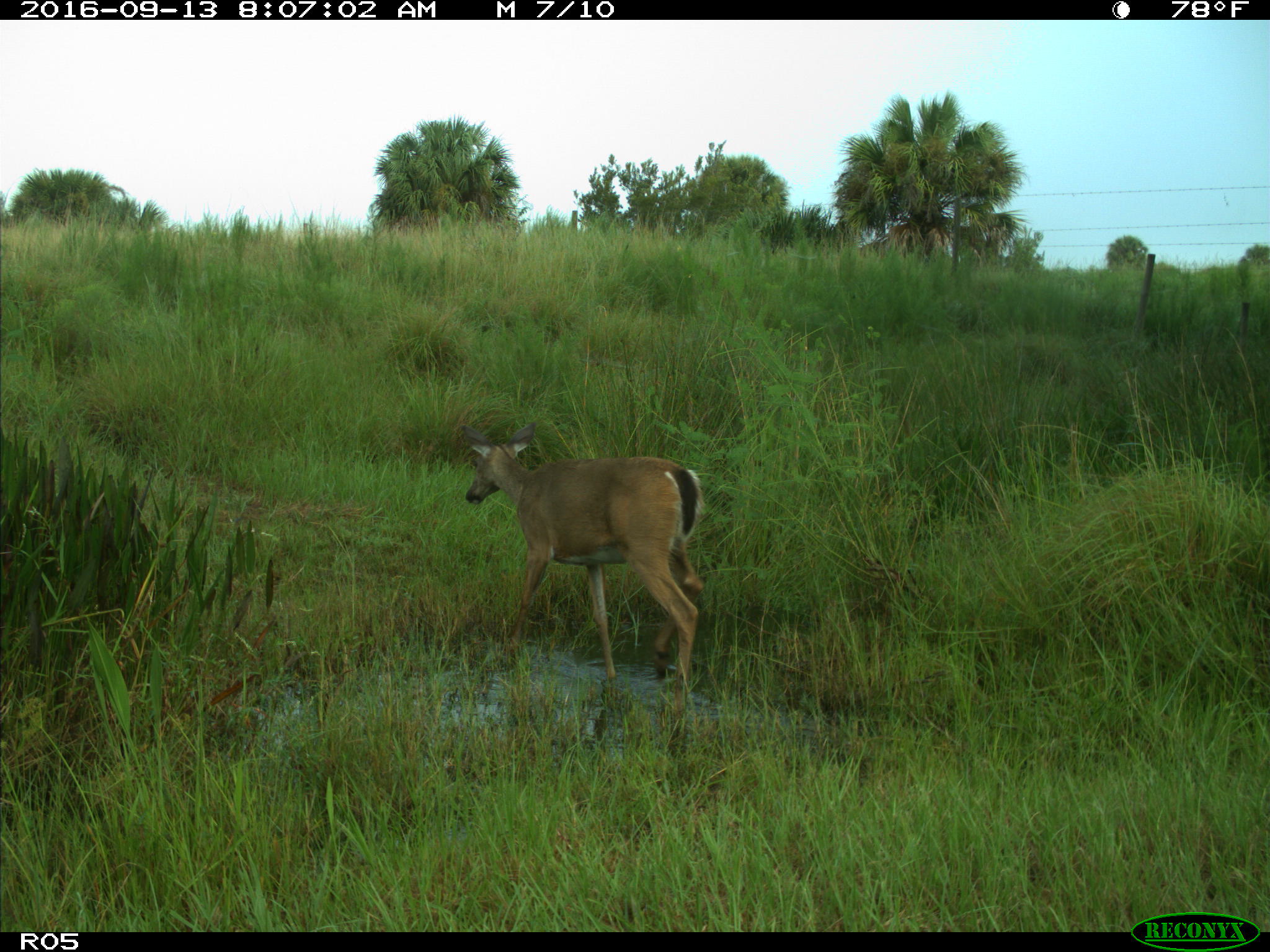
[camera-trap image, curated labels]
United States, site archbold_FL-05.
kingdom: Animalia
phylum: Chordata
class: Mammalia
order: Artiodactyla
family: Cervidae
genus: Odocoileus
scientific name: Odocoileus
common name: deer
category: unidentified deer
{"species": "unidentified deer (deer) (Odocoileus)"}